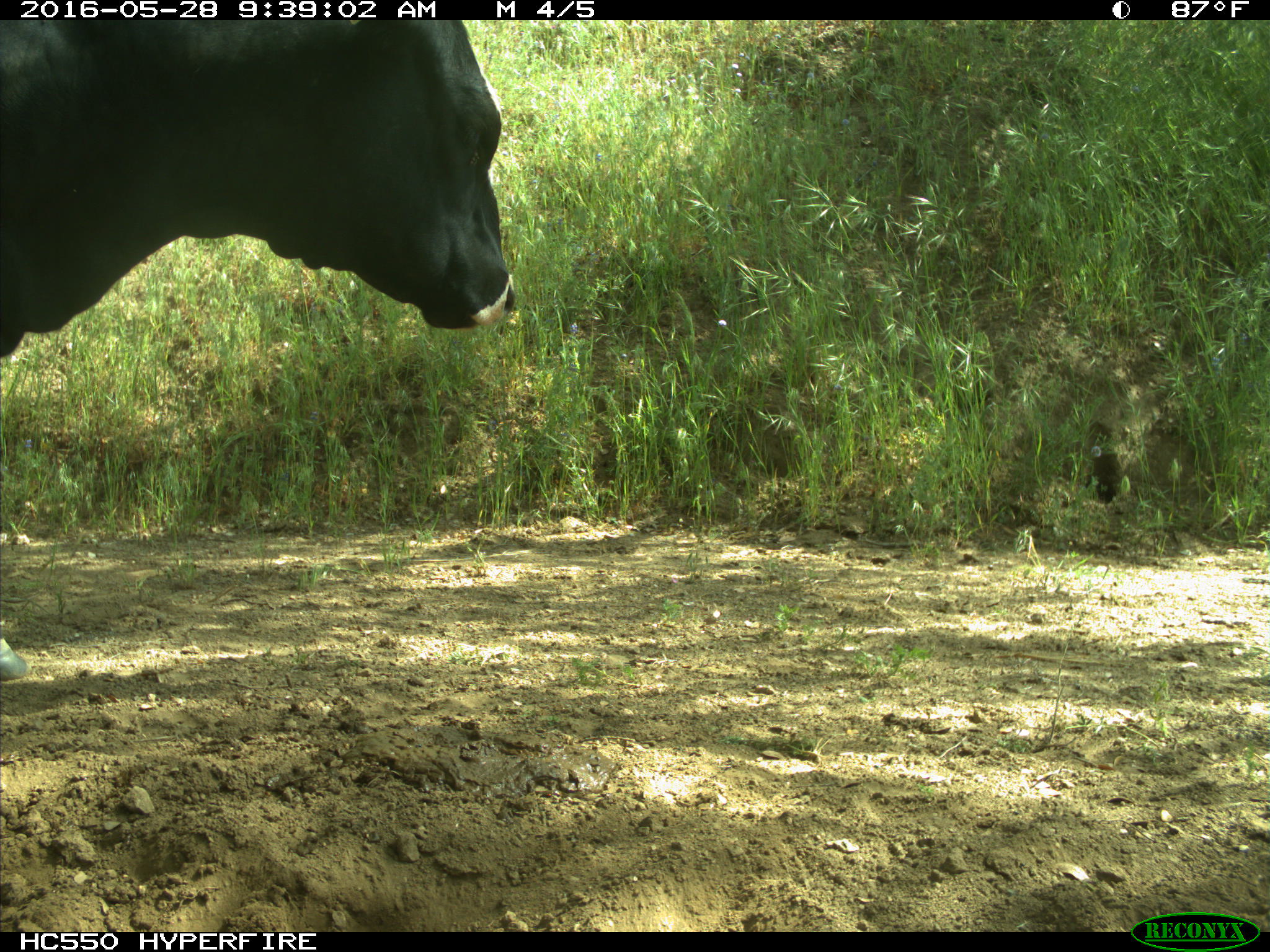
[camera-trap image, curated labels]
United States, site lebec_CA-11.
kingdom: Animalia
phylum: Chordata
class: Mammalia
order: Artiodactyla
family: Bovidae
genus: Bos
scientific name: Bos taurus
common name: domestic cow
Bos taurus (domestic cow).